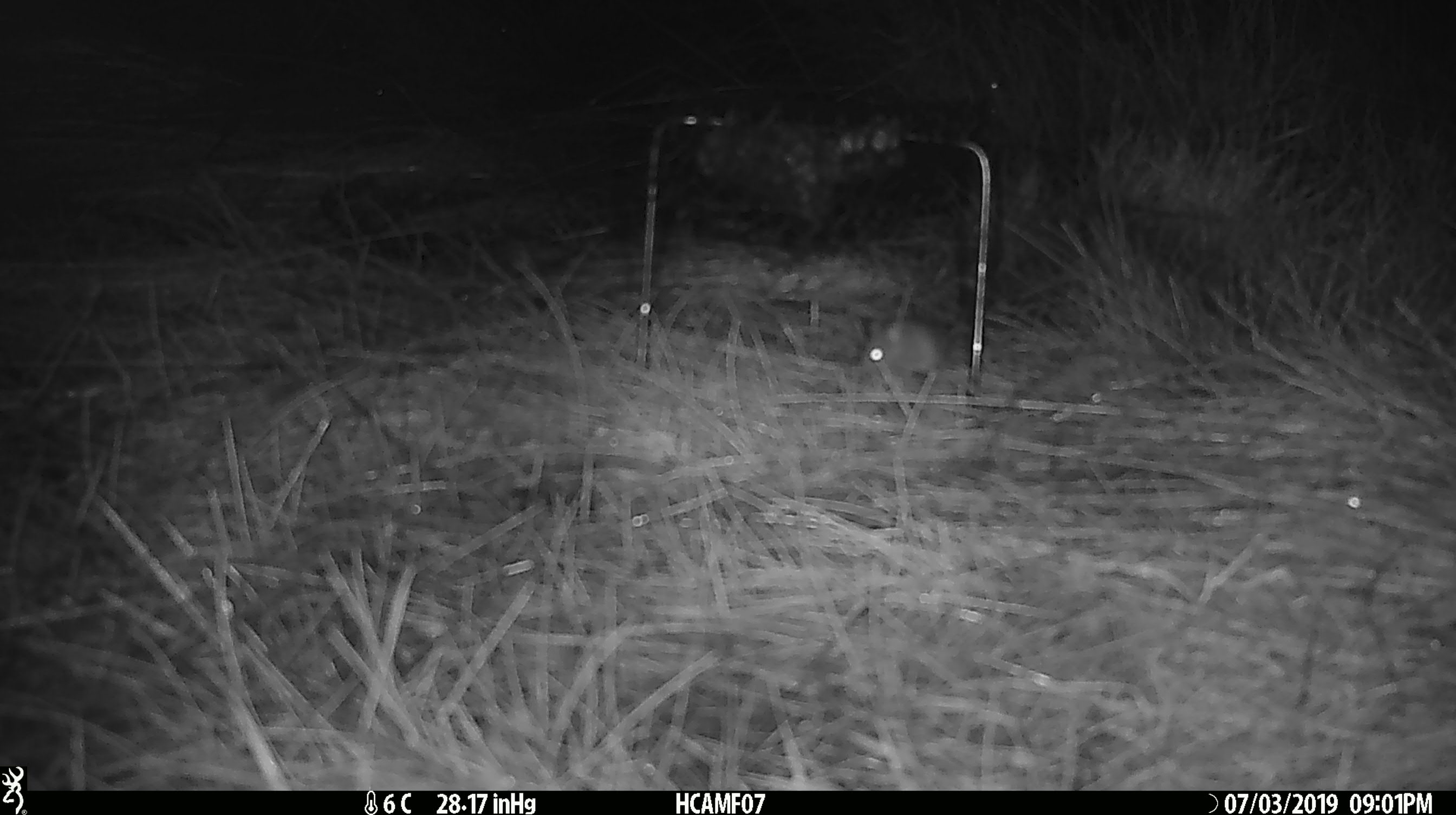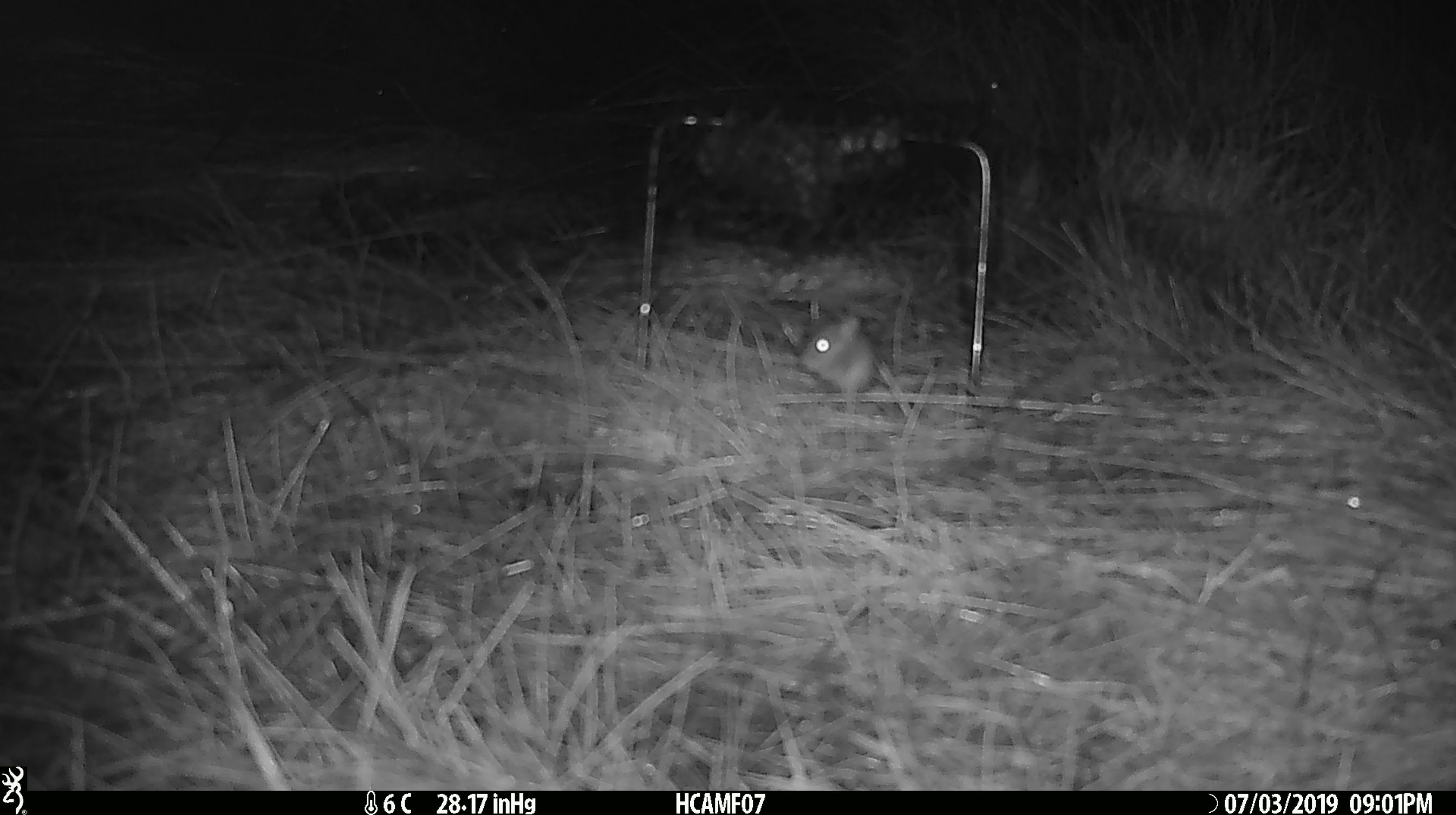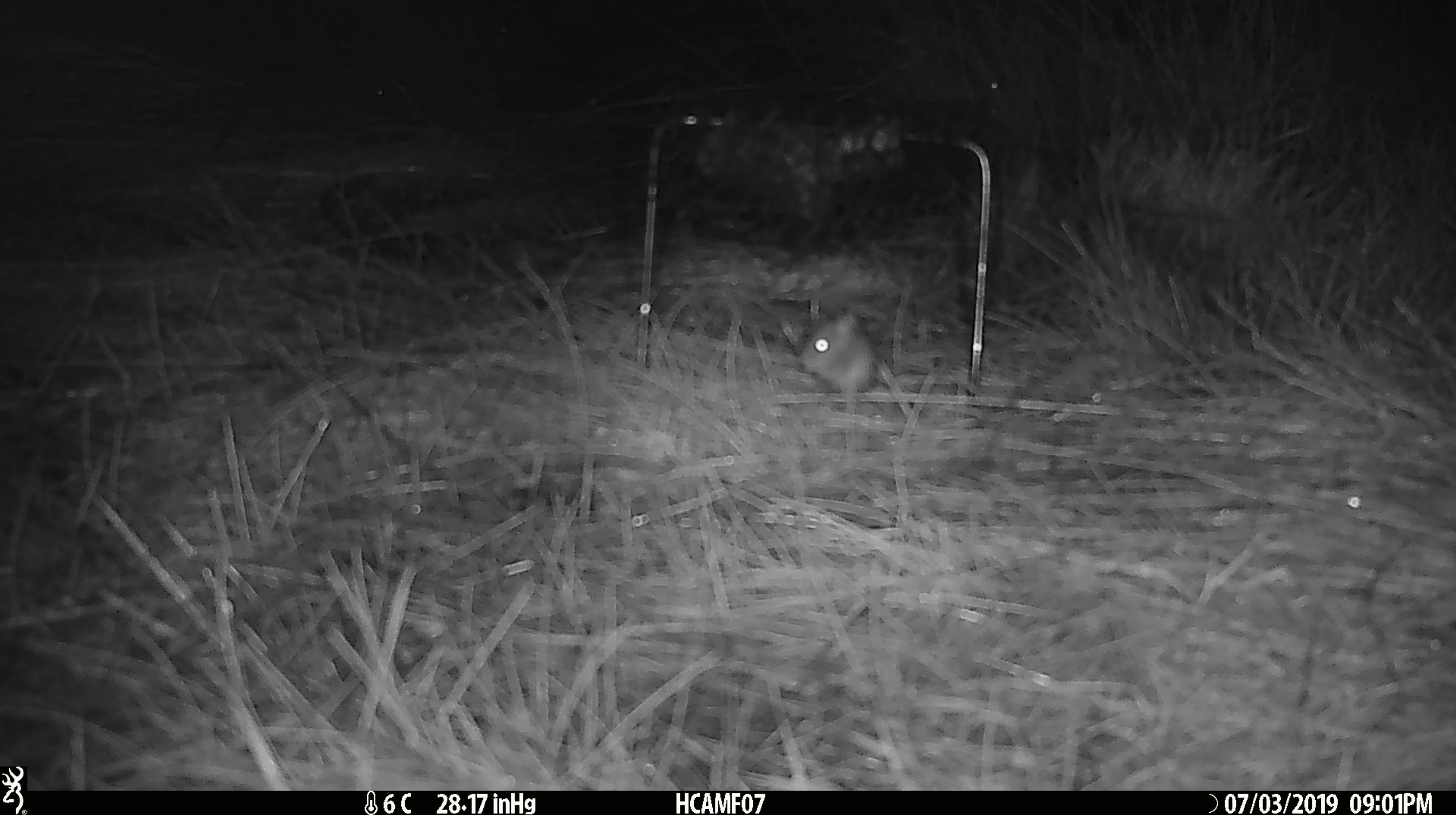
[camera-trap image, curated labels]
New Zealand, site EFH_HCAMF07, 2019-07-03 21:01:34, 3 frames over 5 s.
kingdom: Animalia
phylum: Chordata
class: Mammalia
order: Rodentia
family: Muridae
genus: Mus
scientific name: Mus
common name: mouse